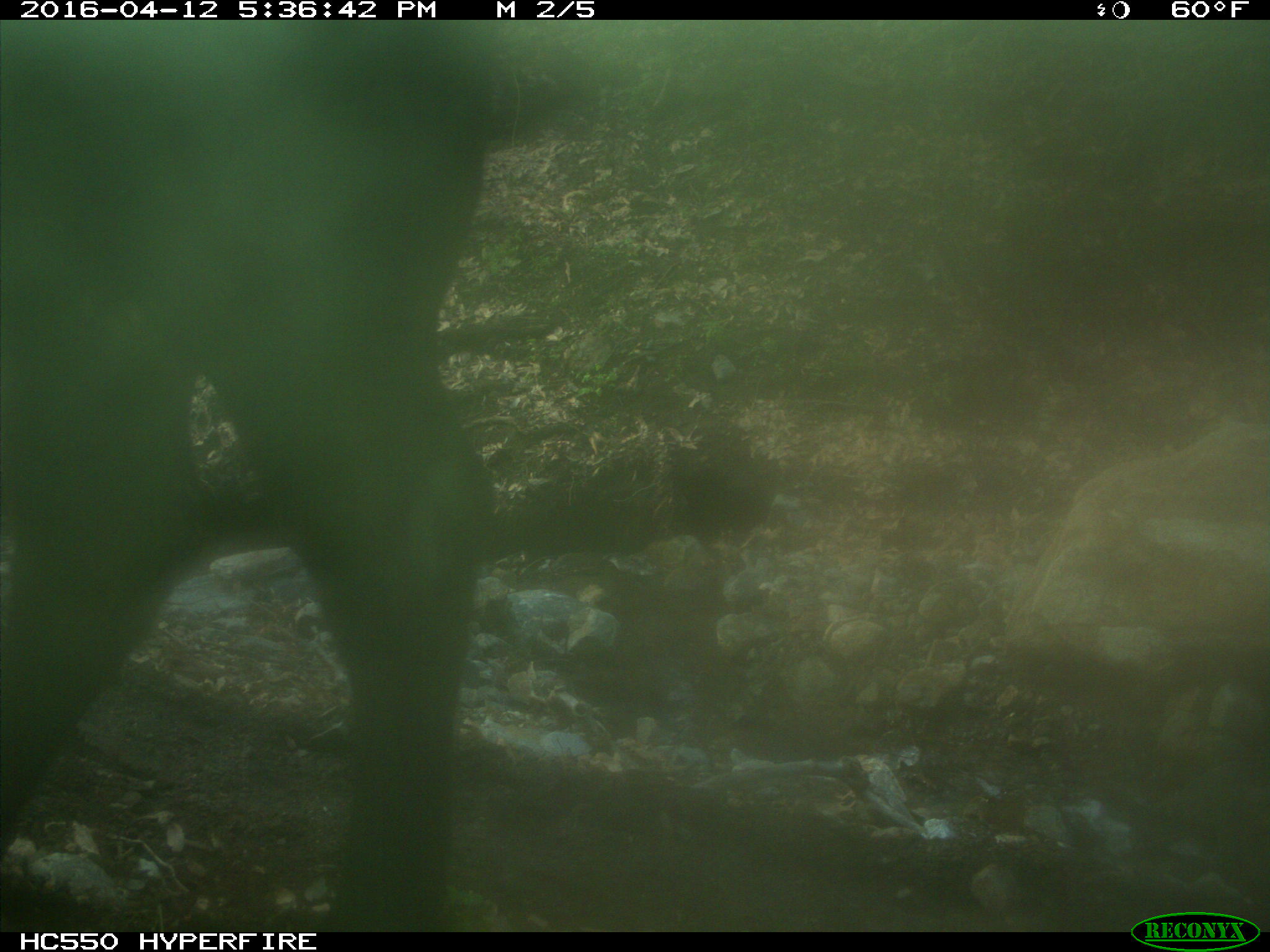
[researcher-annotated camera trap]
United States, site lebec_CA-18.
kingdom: Animalia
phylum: Chordata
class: Mammalia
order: Artiodactyla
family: Bovidae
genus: Bos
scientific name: Bos taurus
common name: domestic cow